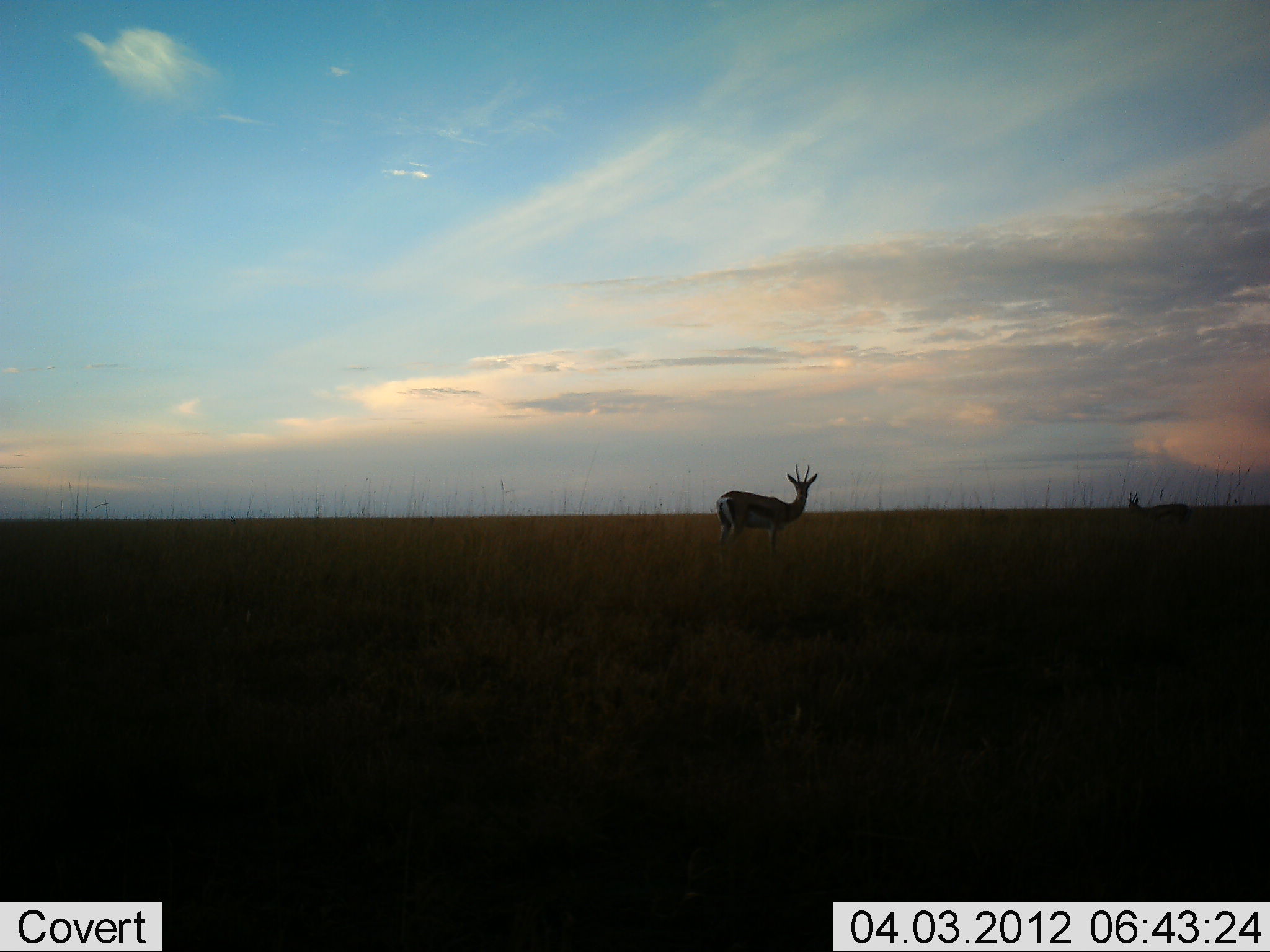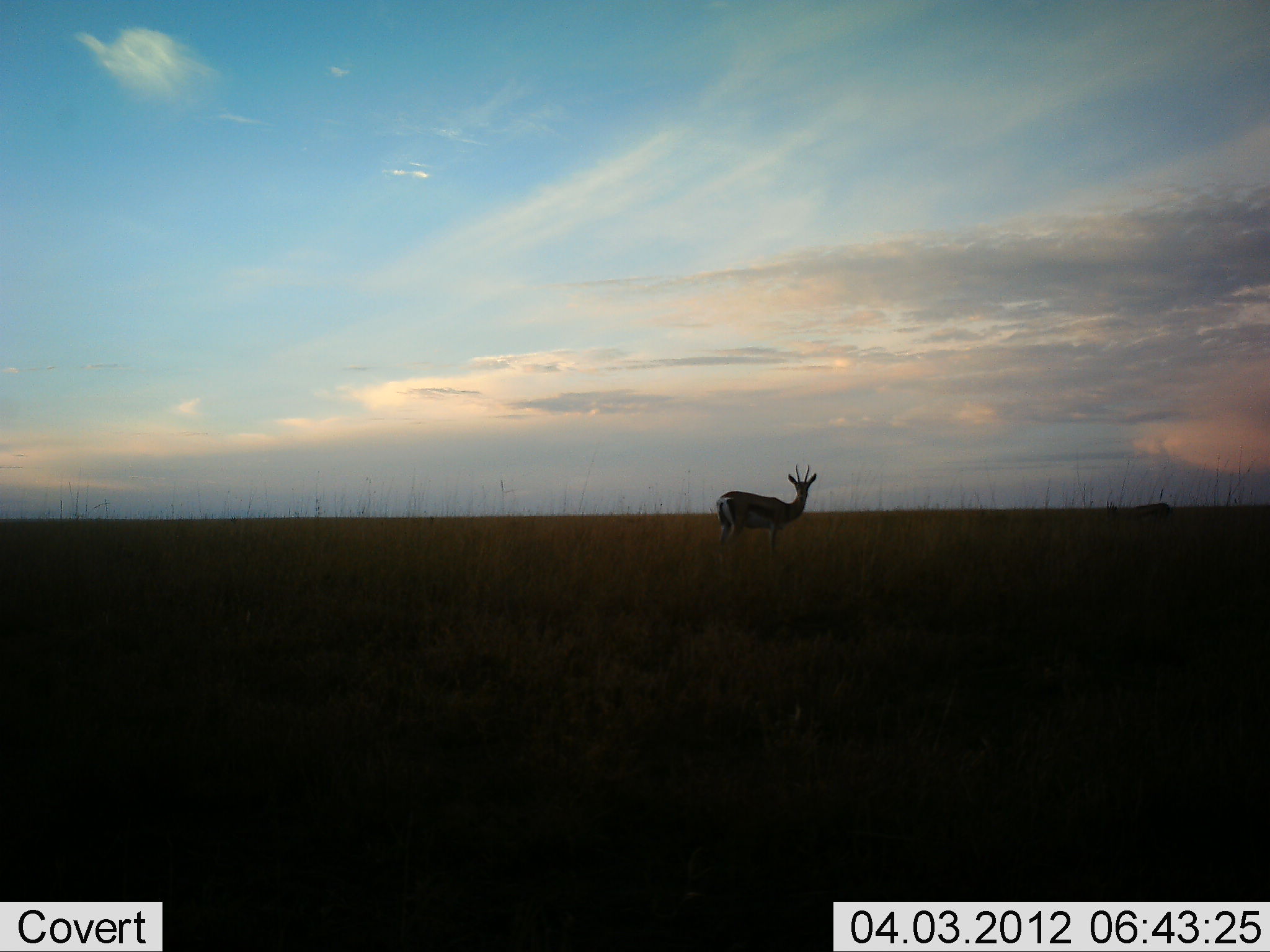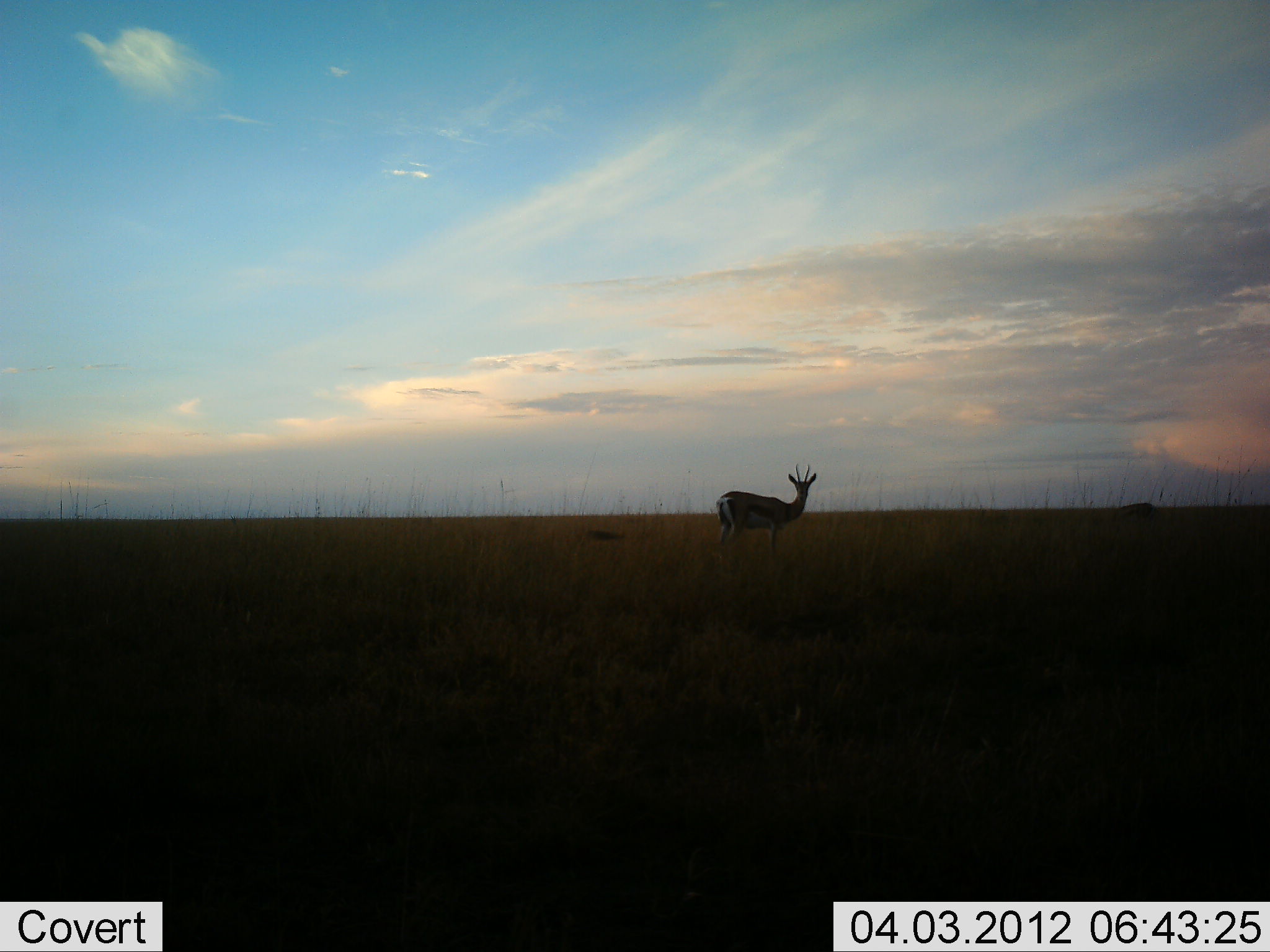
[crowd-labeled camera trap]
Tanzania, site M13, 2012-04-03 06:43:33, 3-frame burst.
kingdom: Animalia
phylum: Chordata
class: Mammalia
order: Artiodactyla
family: Bovidae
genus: Eudorcas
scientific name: Eudorcas thomsonii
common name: thomson's gazelle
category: gazellethomsons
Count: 2.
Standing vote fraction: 93%.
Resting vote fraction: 0%.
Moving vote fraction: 27%.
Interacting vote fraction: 7%.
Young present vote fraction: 7%.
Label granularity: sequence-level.